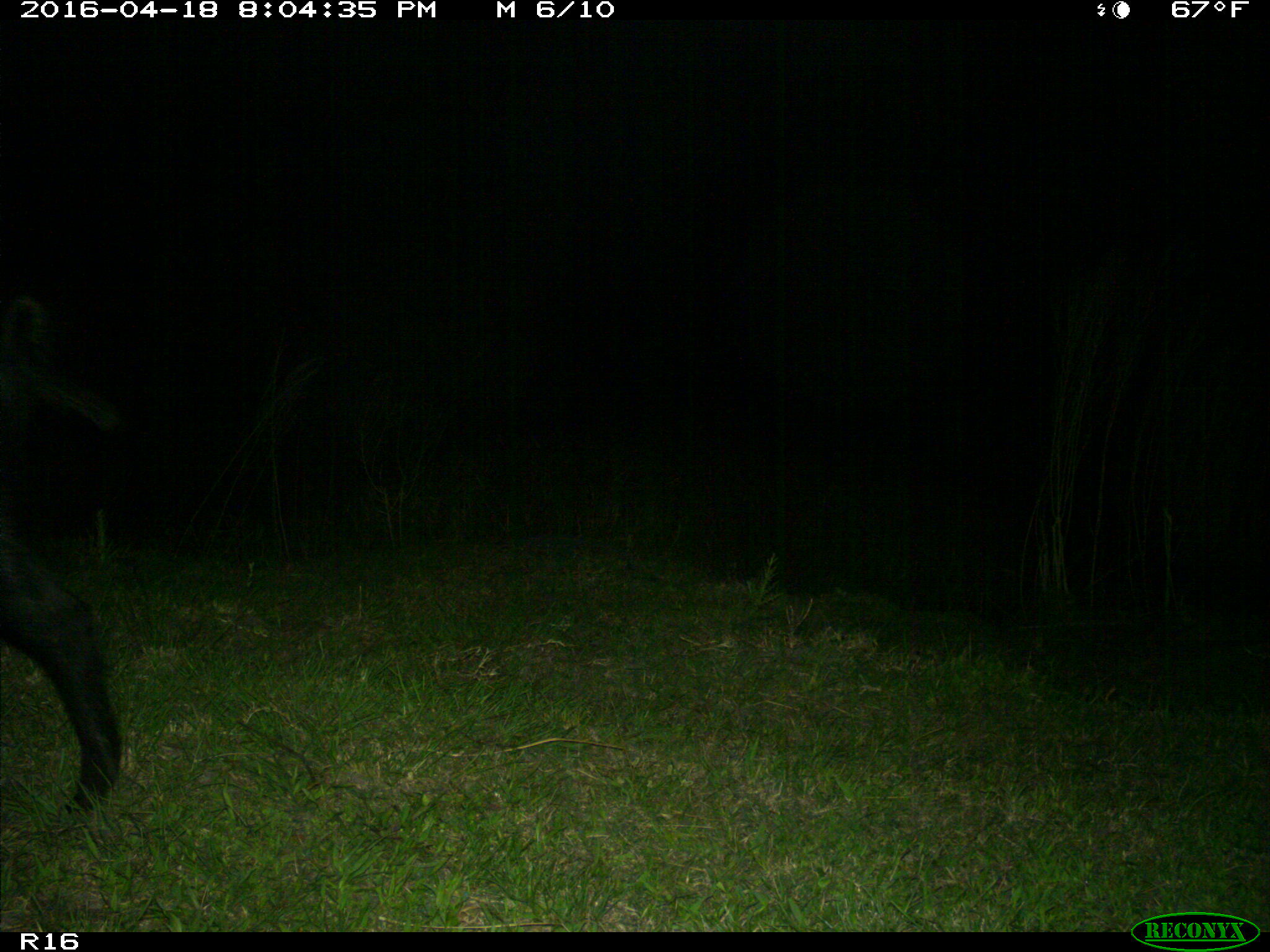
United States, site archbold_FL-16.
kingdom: Animalia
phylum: Chordata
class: Mammalia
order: Artiodactyla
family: Suidae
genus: Sus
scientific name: Sus scrofa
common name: wild boar